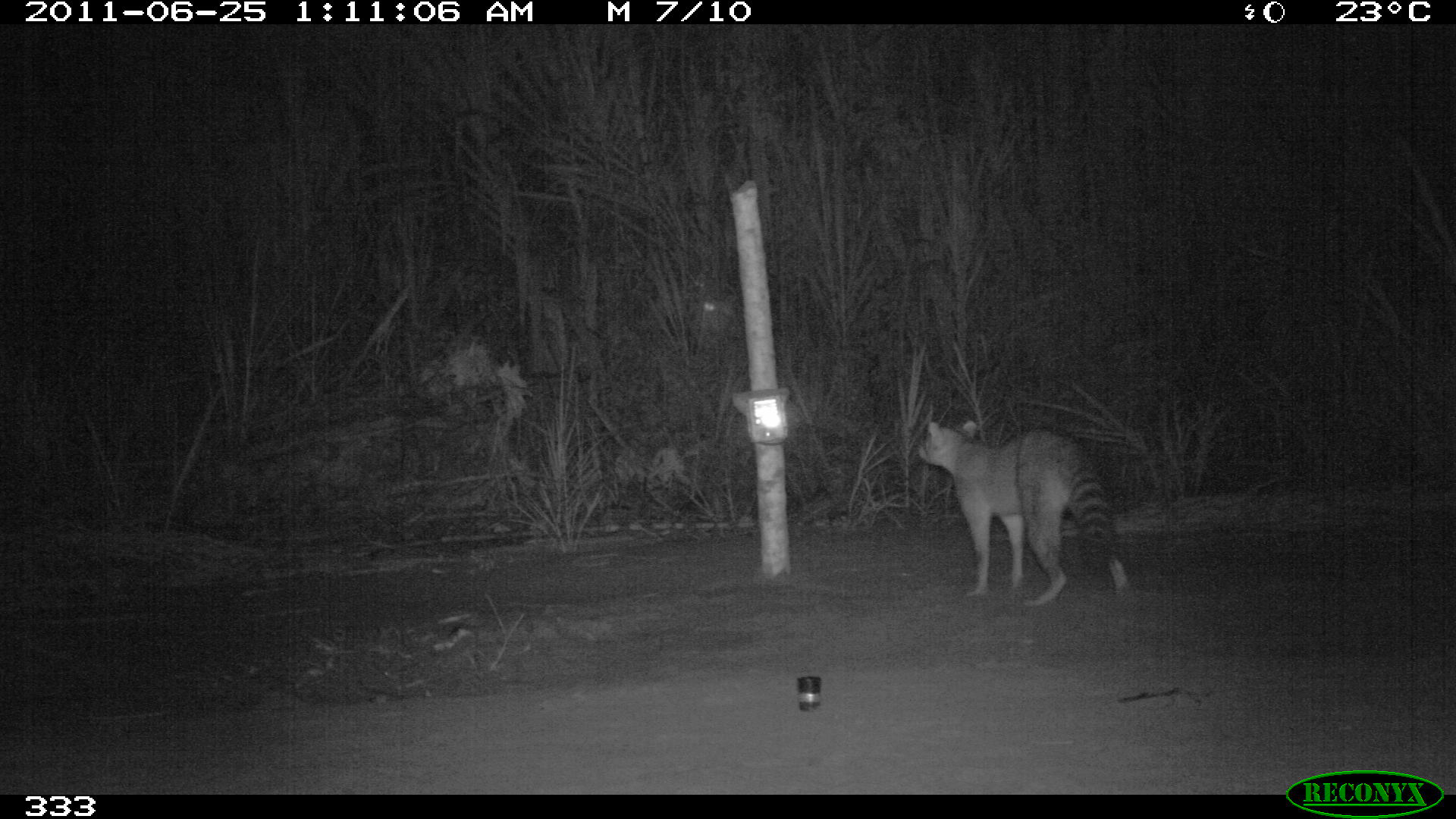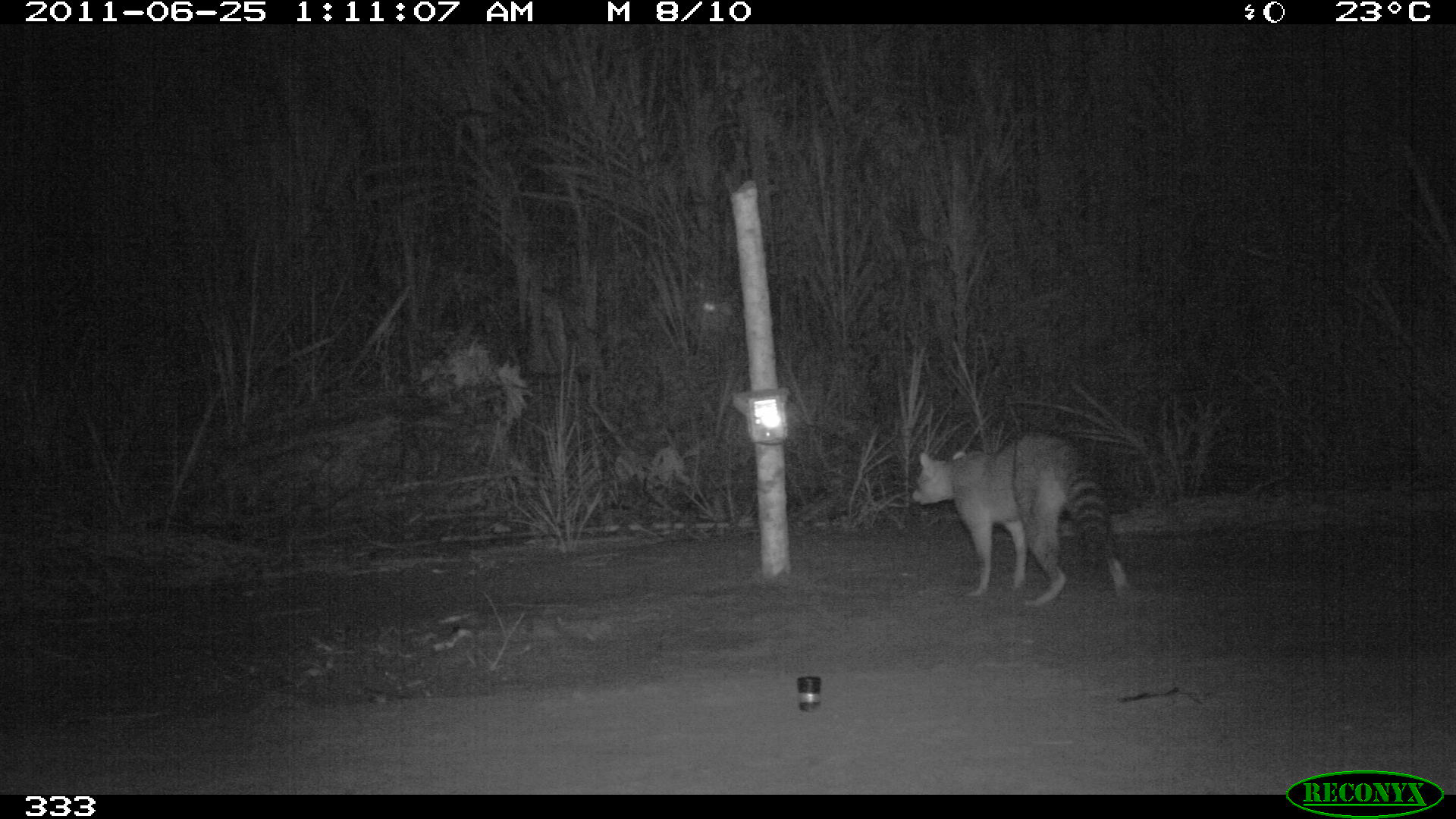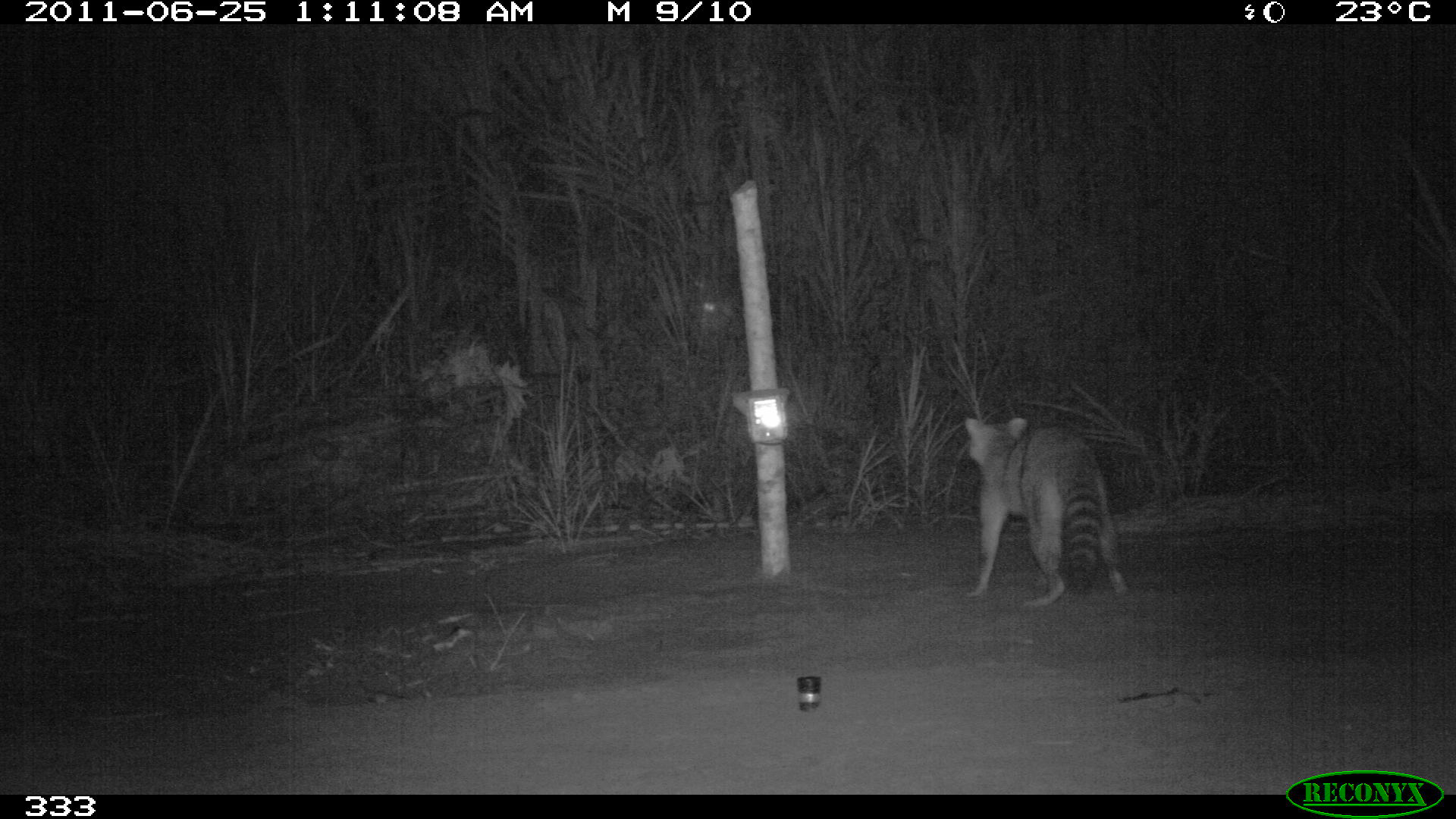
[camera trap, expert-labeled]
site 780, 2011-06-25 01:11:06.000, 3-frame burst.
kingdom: Animalia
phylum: Chordata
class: Mammalia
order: Carnivora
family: Procyonidae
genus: Procyon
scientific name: Procyon cancrivorus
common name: crab-eating raccoon